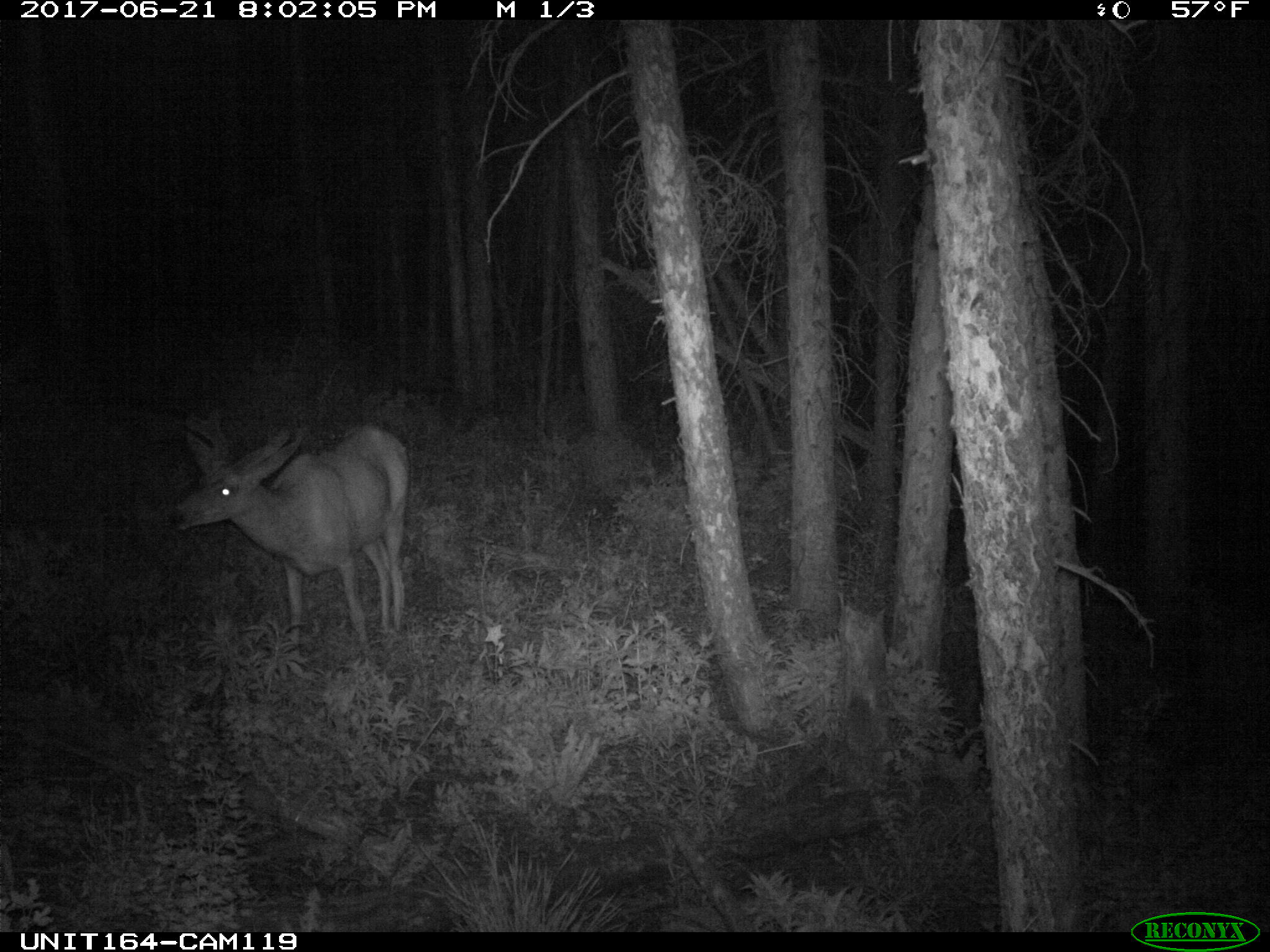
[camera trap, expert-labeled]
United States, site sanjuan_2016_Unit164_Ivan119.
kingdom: Animalia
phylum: Chordata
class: Mammalia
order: Artiodactyla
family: Cervidae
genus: Odocoileus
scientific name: Odocoileus hemionus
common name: mule deer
Odocoileus hemionus (mule deer).